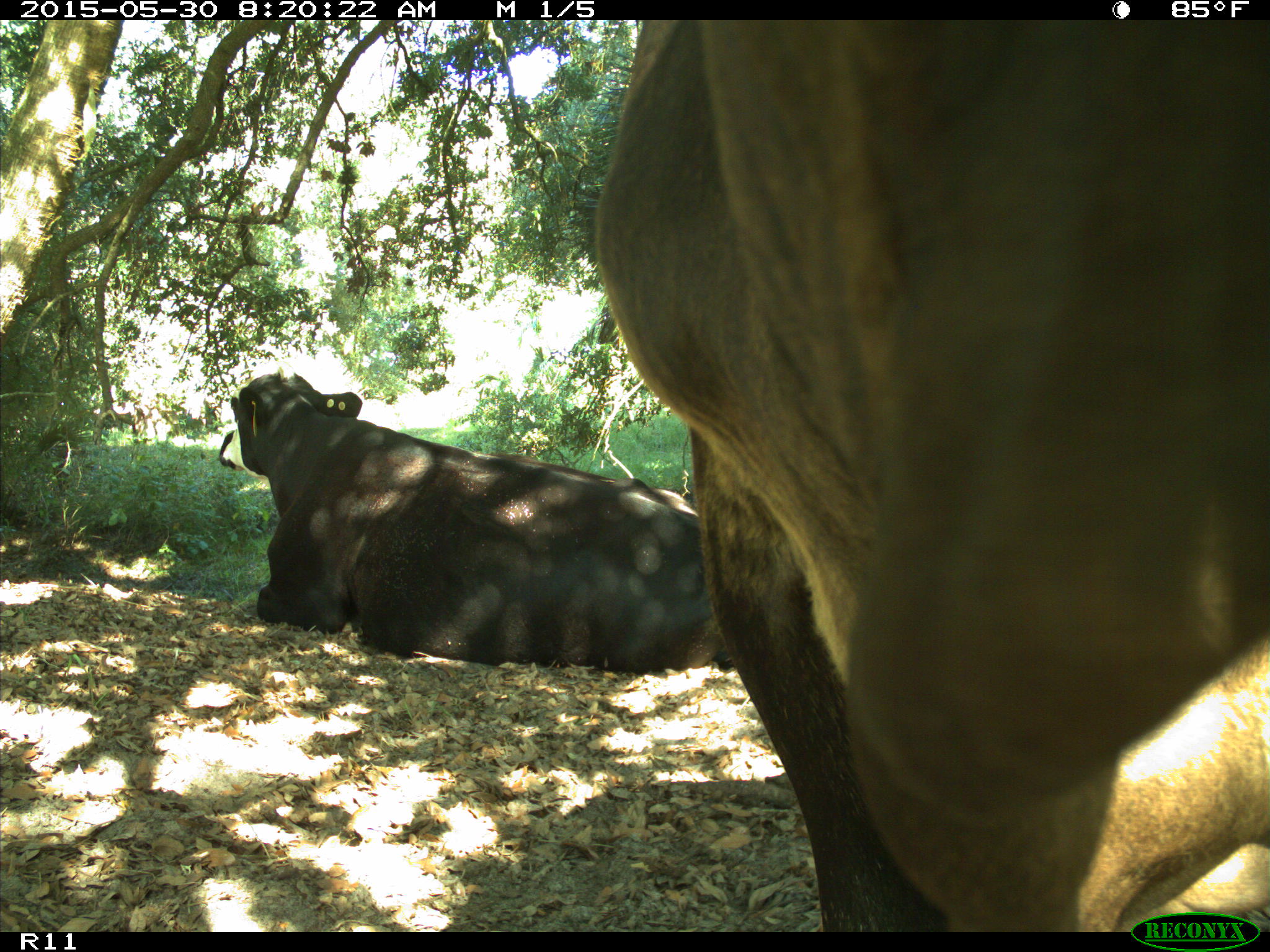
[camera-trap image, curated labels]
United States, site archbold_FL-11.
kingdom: Animalia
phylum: Chordata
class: Mammalia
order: Artiodactyla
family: Bovidae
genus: Bos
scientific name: Bos taurus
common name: domestic cow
Bos taurus (domestic cow).